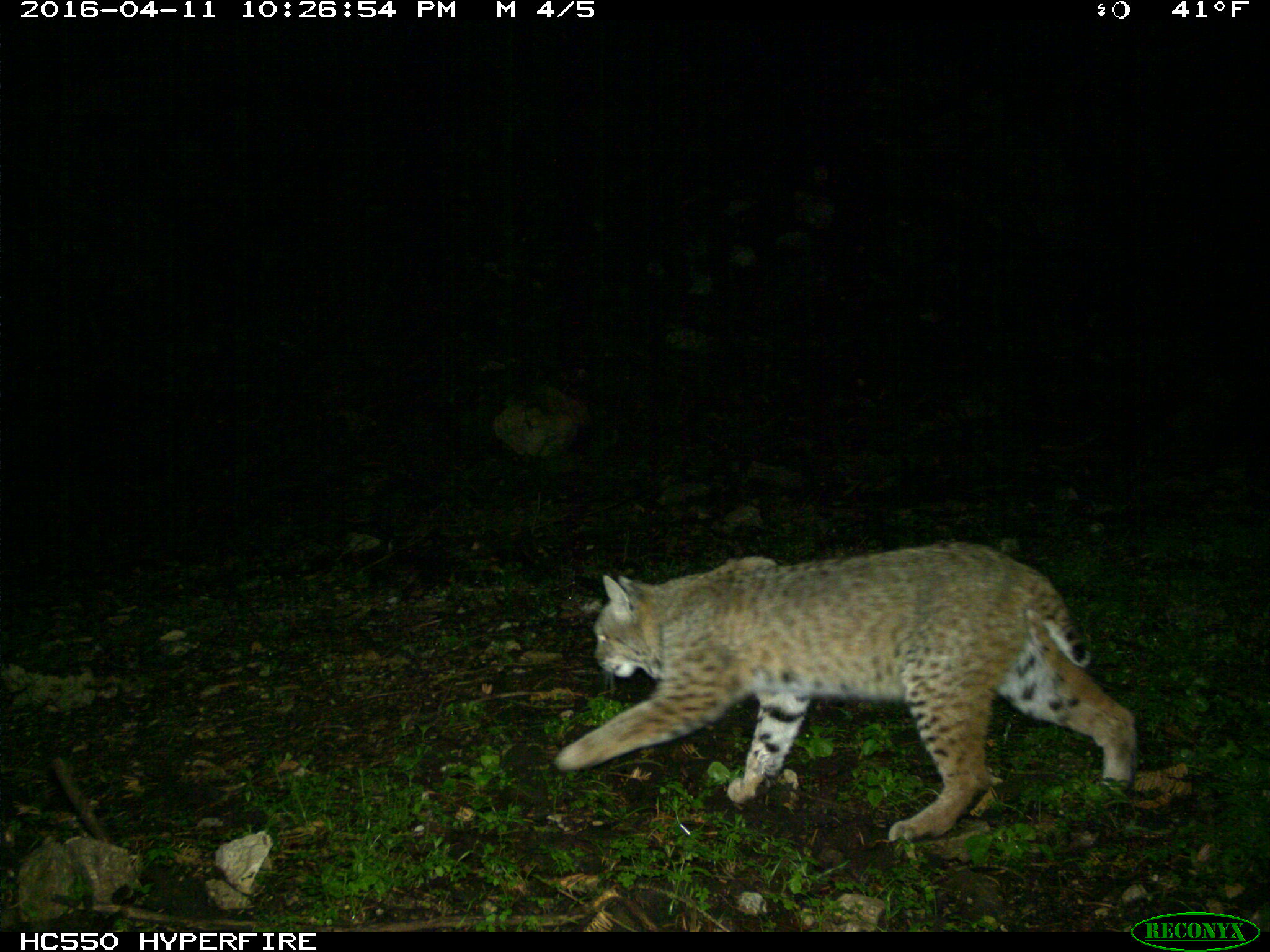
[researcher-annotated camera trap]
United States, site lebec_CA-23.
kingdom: Animalia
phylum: Chordata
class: Mammalia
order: Carnivora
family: Felidae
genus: Lynx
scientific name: Lynx rufus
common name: bobcat